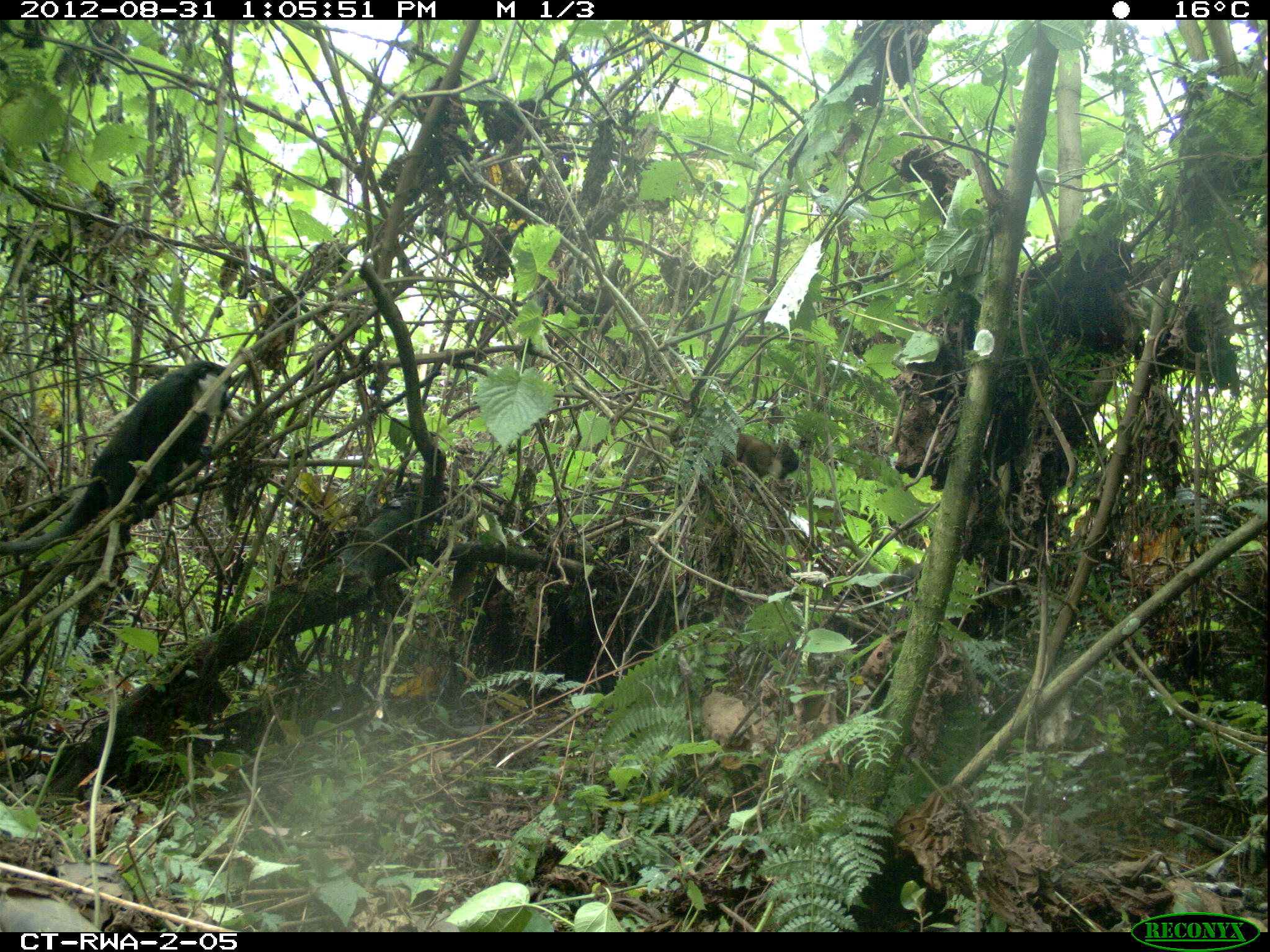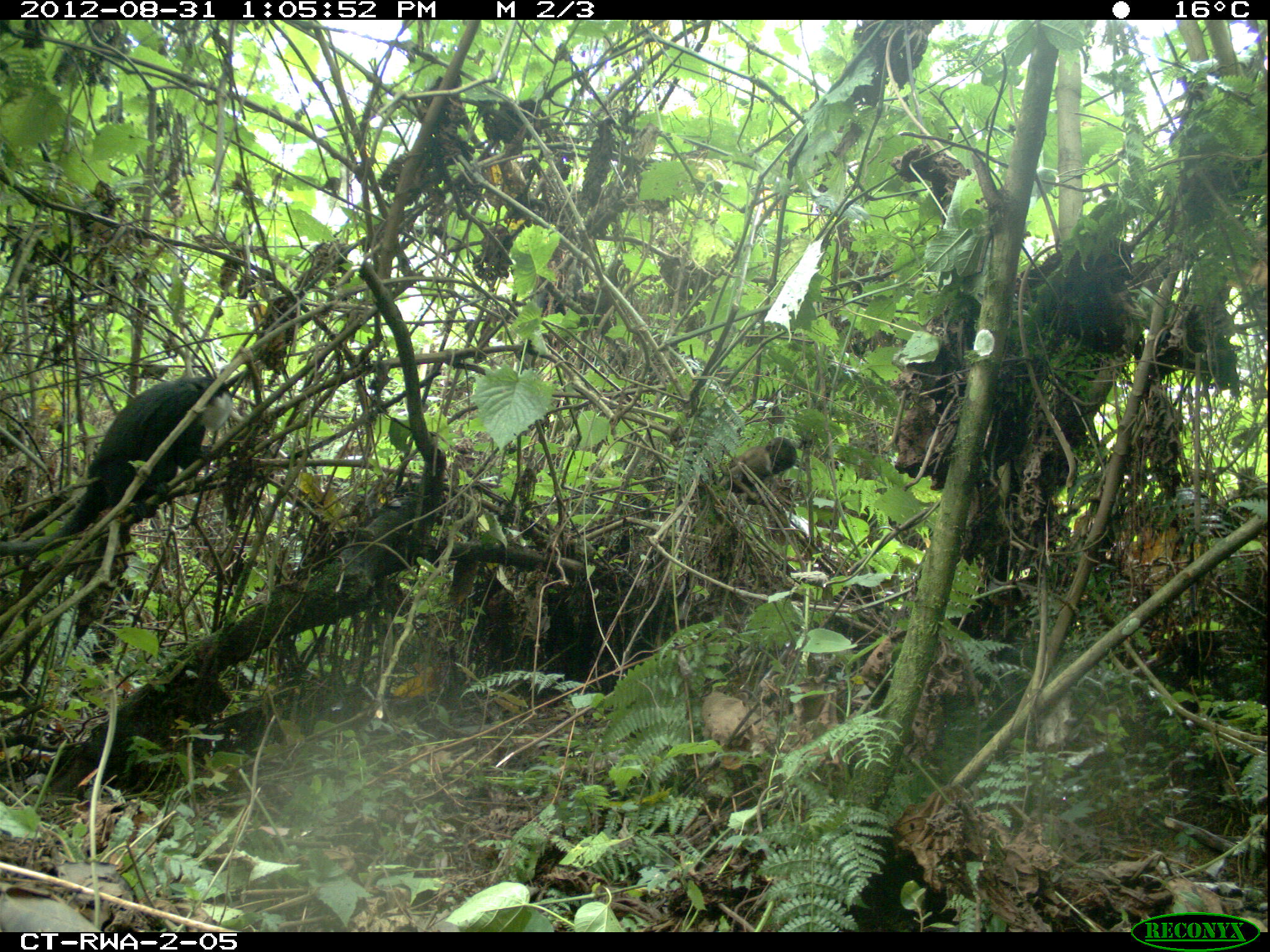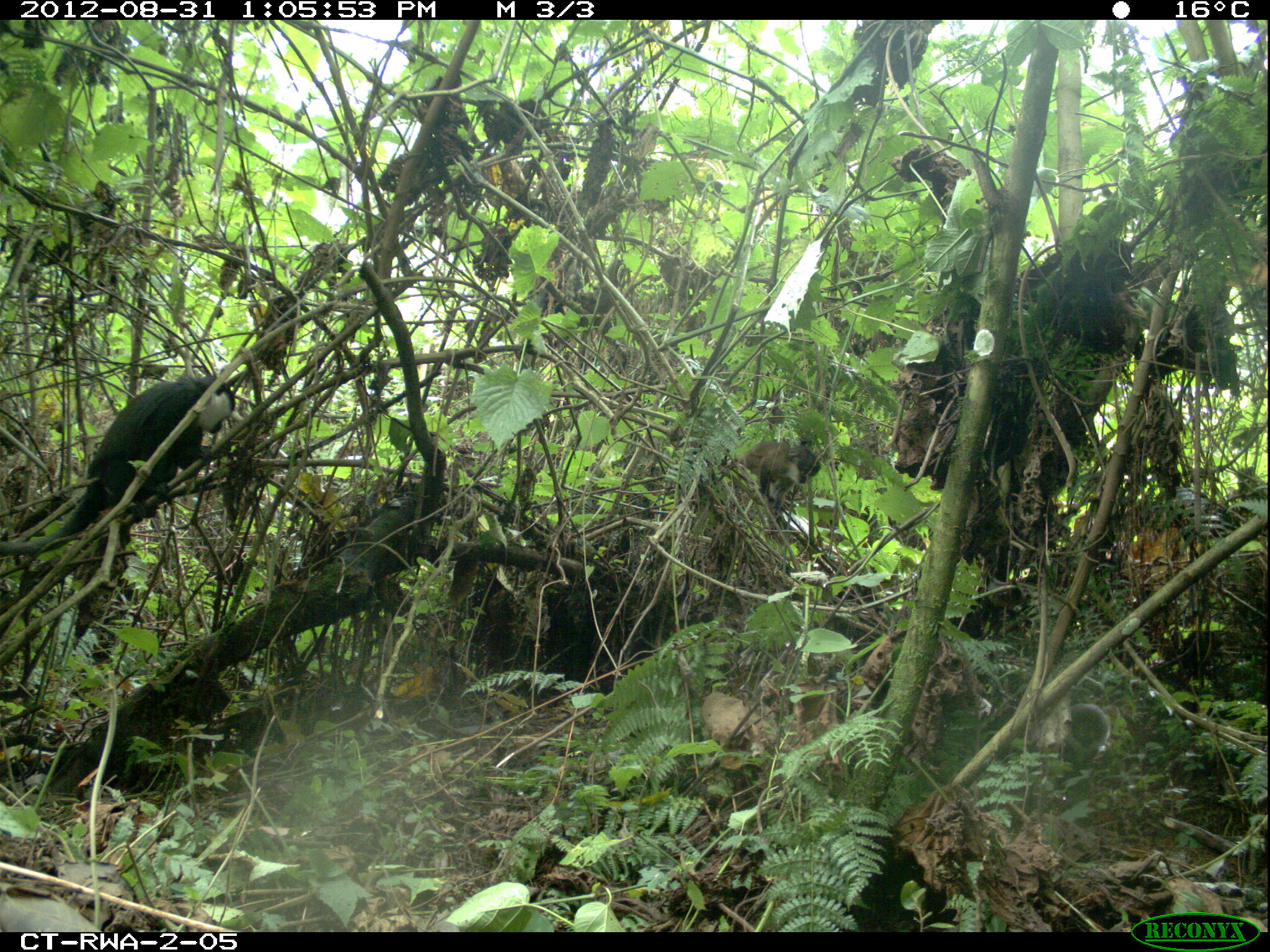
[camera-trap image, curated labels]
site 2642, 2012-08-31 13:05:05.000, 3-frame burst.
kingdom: Animalia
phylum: Chordata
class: Mammalia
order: Primates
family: Cercopithecidae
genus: Allochrocebus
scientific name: Allochrocebus lhoesti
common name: l'hoest's monkey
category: cercopithecus lhoesti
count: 8